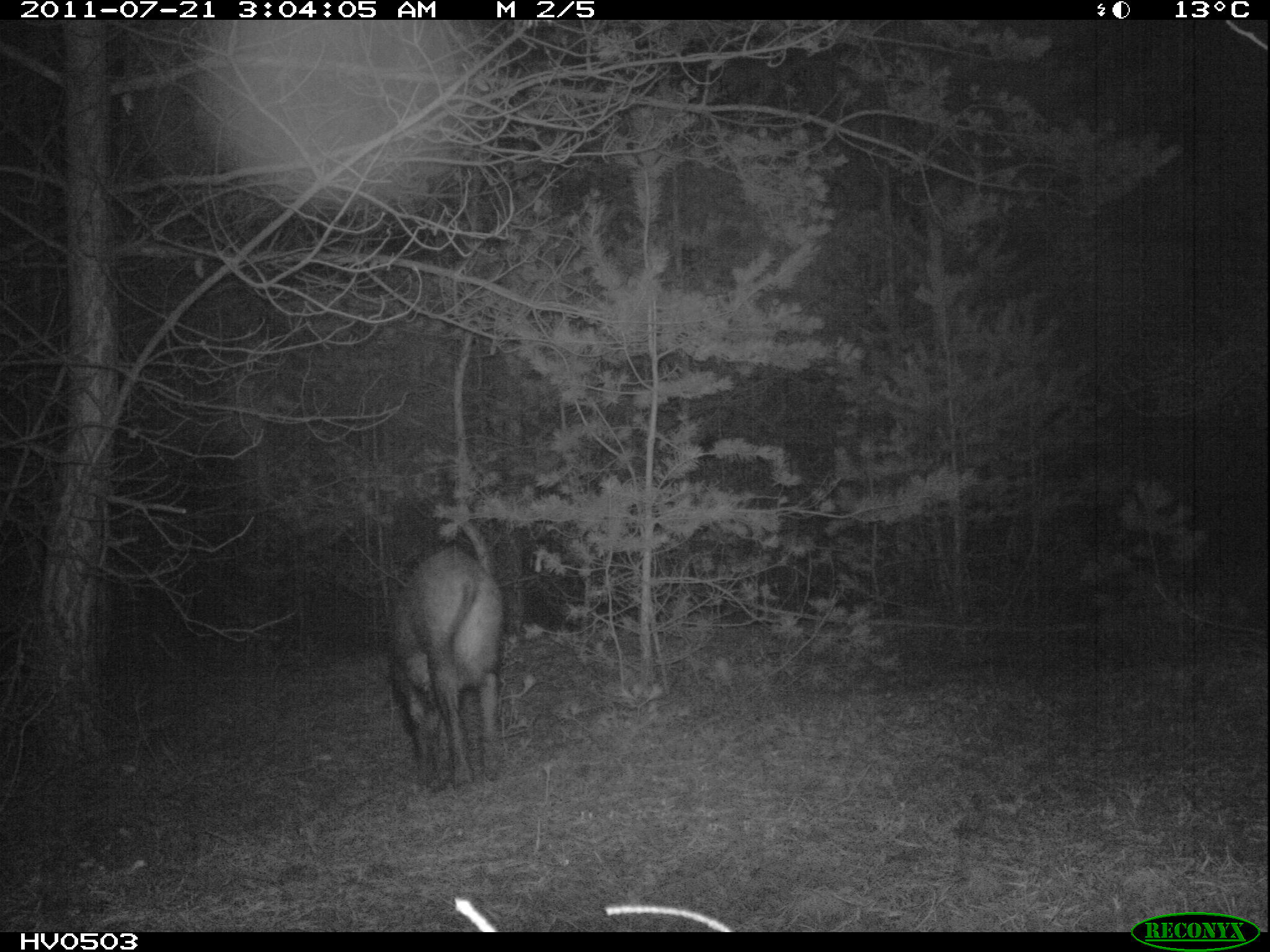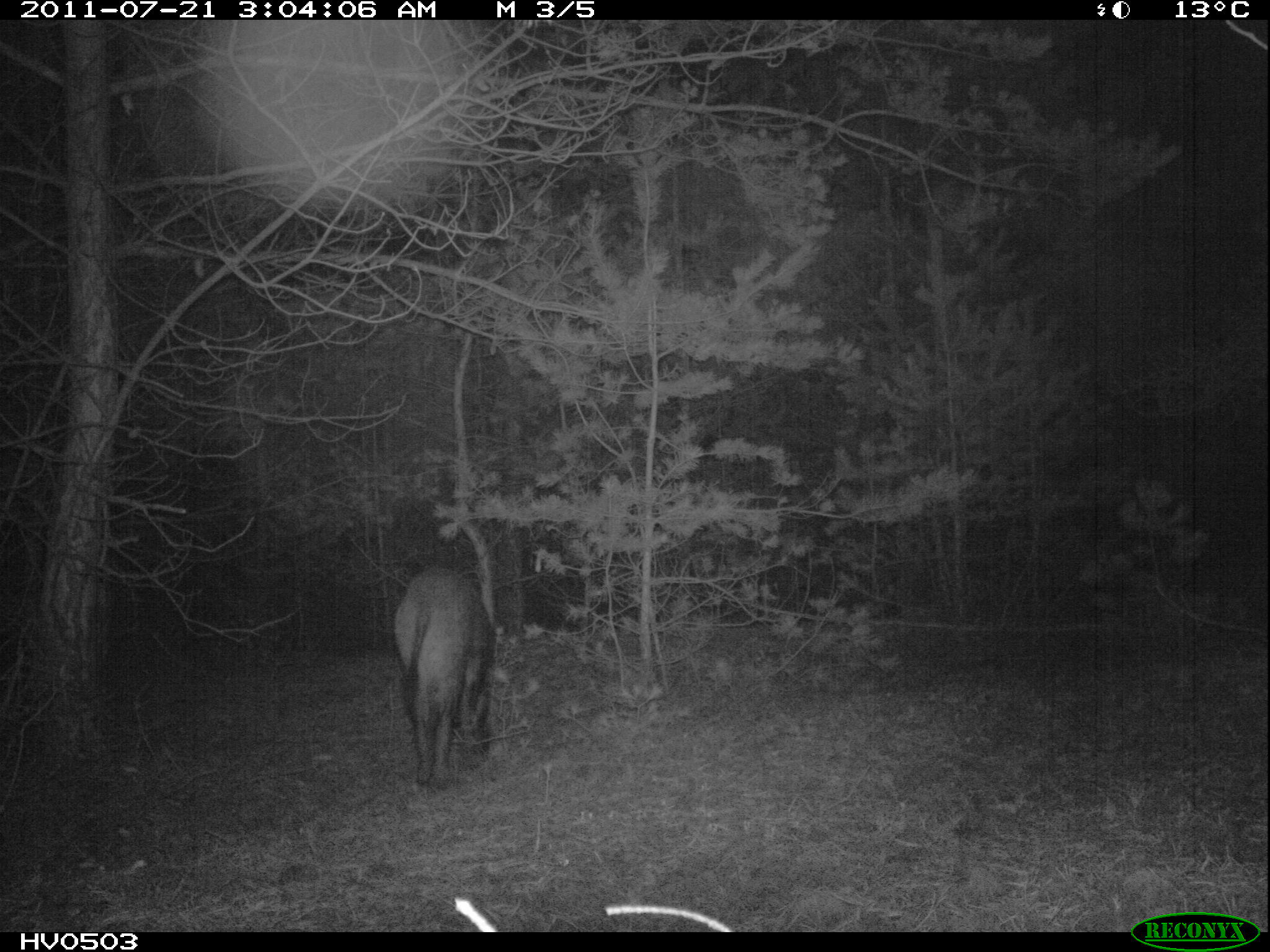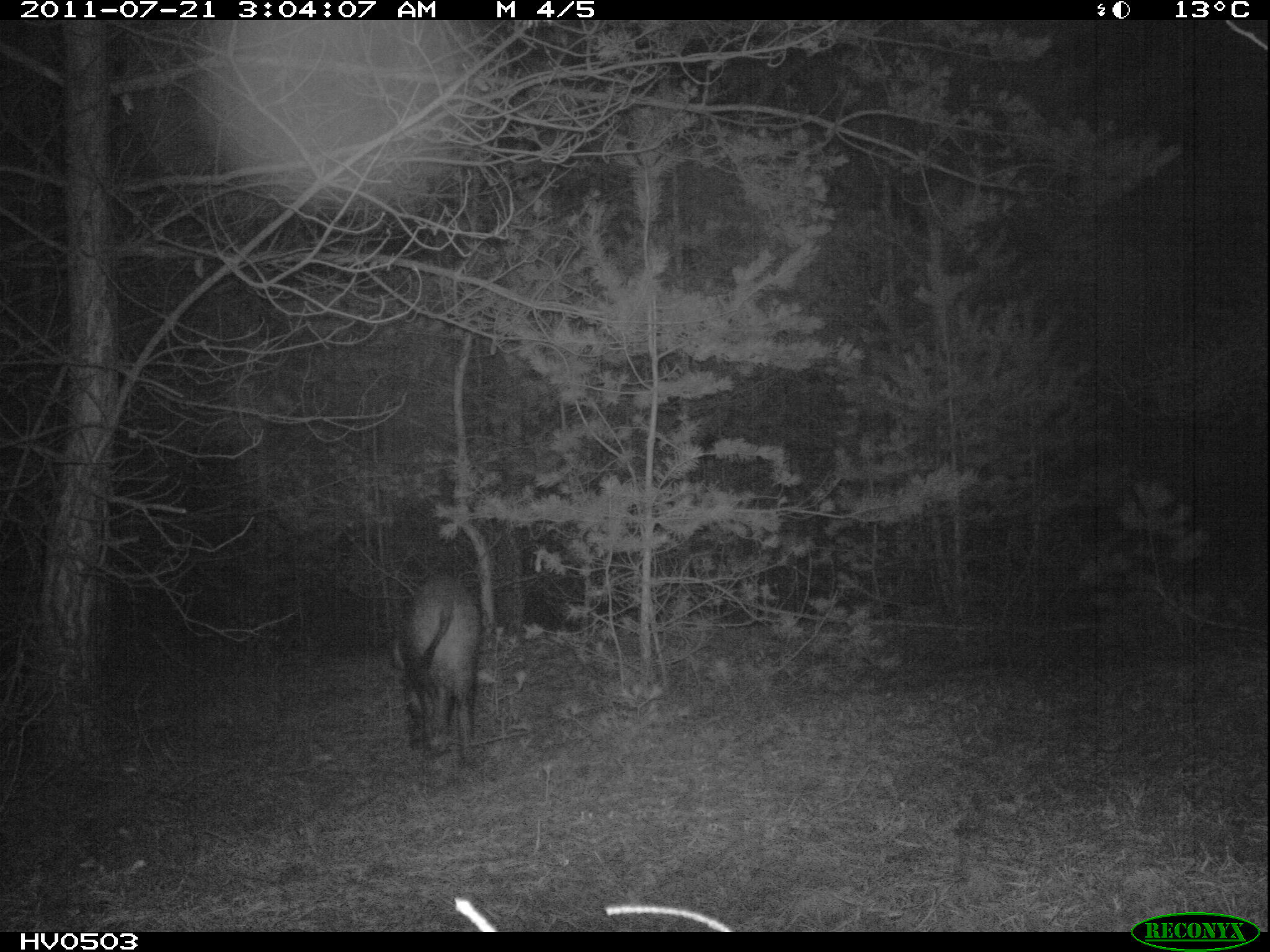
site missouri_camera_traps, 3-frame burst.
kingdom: Animalia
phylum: Chordata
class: Mammalia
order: Artiodactyla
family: Suidae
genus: Sus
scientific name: Sus scrofa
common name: wild boar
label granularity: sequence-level